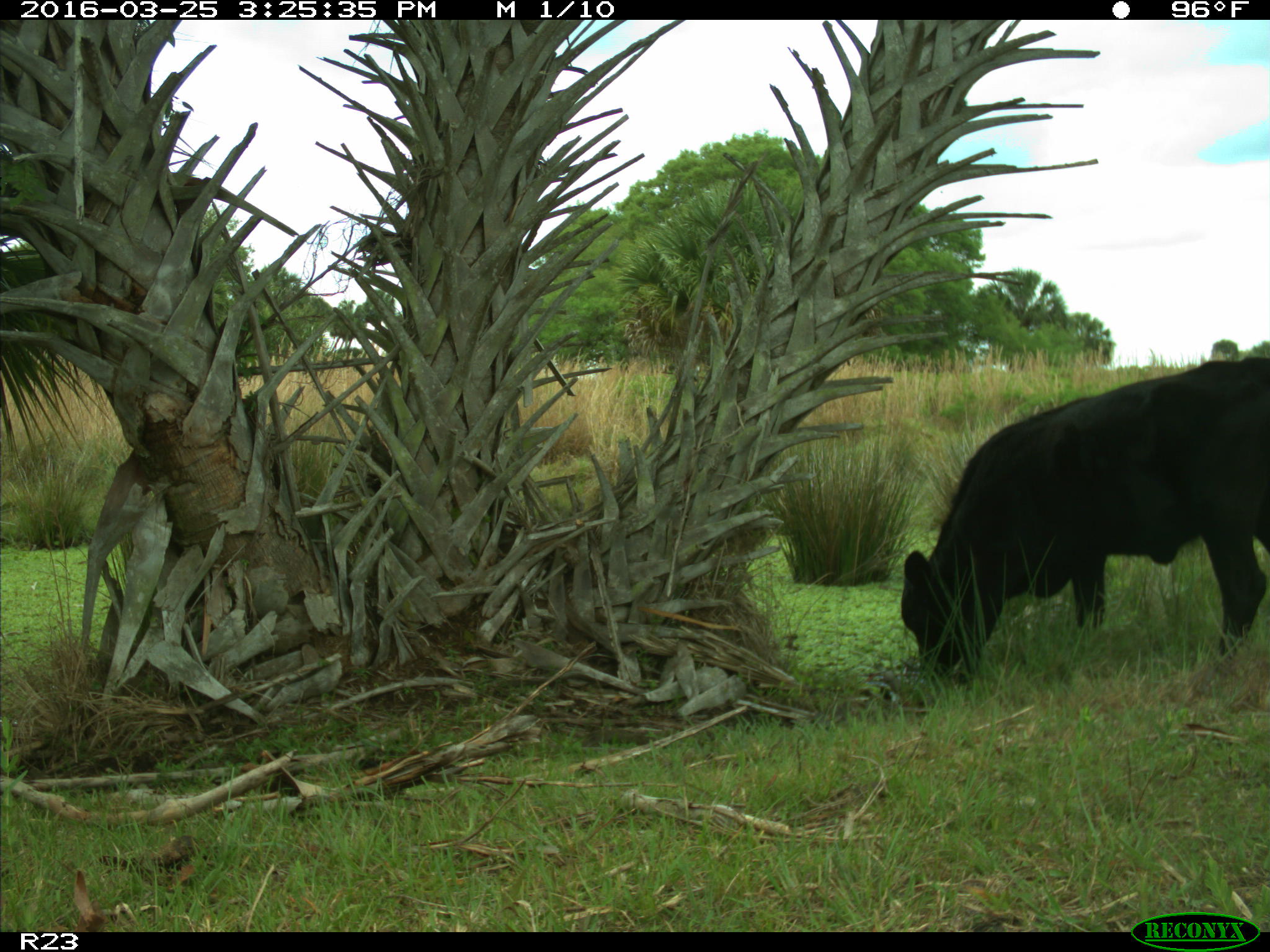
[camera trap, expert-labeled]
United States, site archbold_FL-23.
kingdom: Animalia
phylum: Chordata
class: Mammalia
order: Artiodactyla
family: Bovidae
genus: Bos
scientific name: Bos taurus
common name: domestic cow